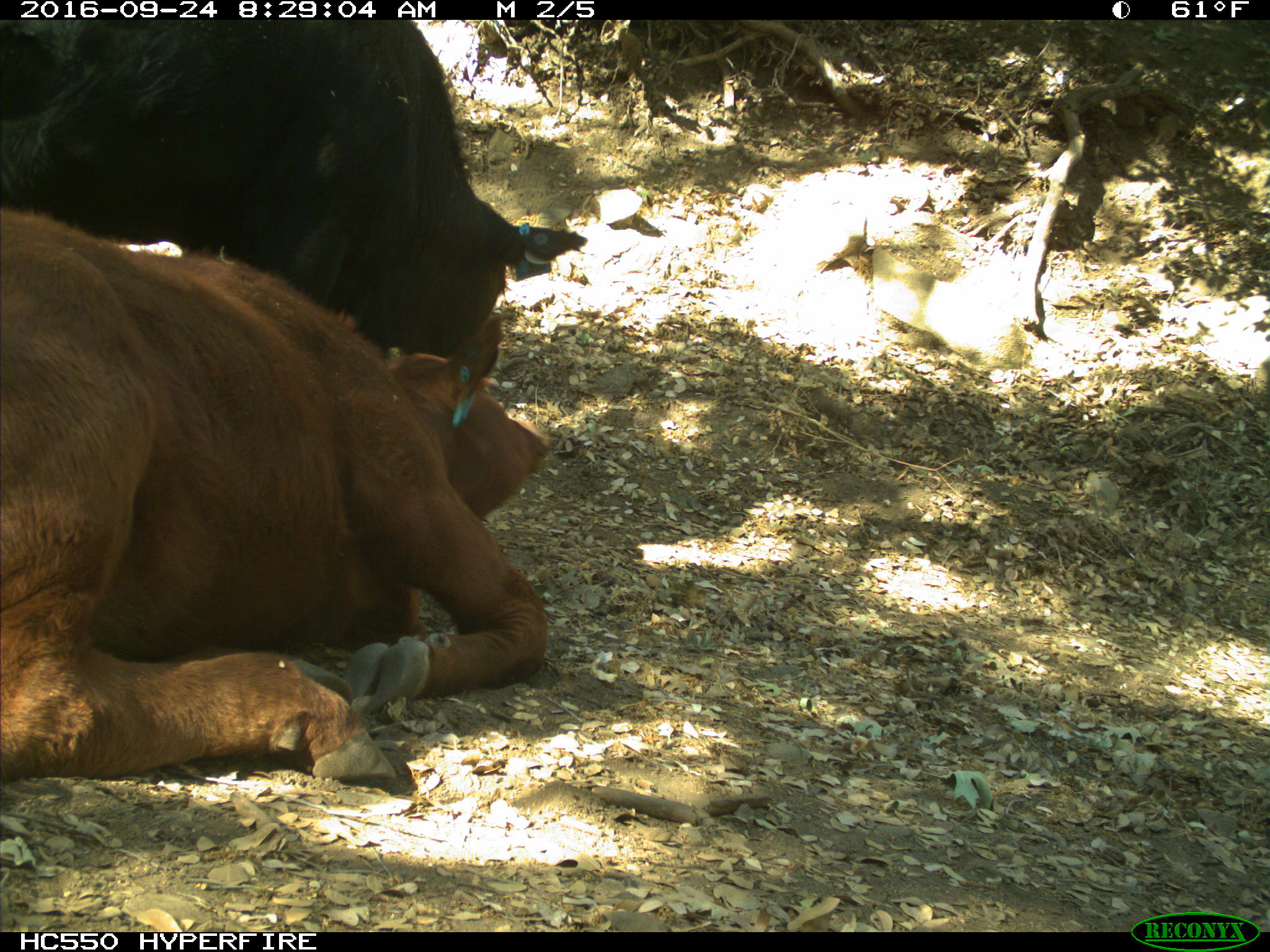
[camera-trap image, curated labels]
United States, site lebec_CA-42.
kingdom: Animalia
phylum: Chordata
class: Mammalia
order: Artiodactyla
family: Bovidae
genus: Bos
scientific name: Bos taurus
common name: domestic cow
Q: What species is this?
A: Bos taurus (domestic cow).